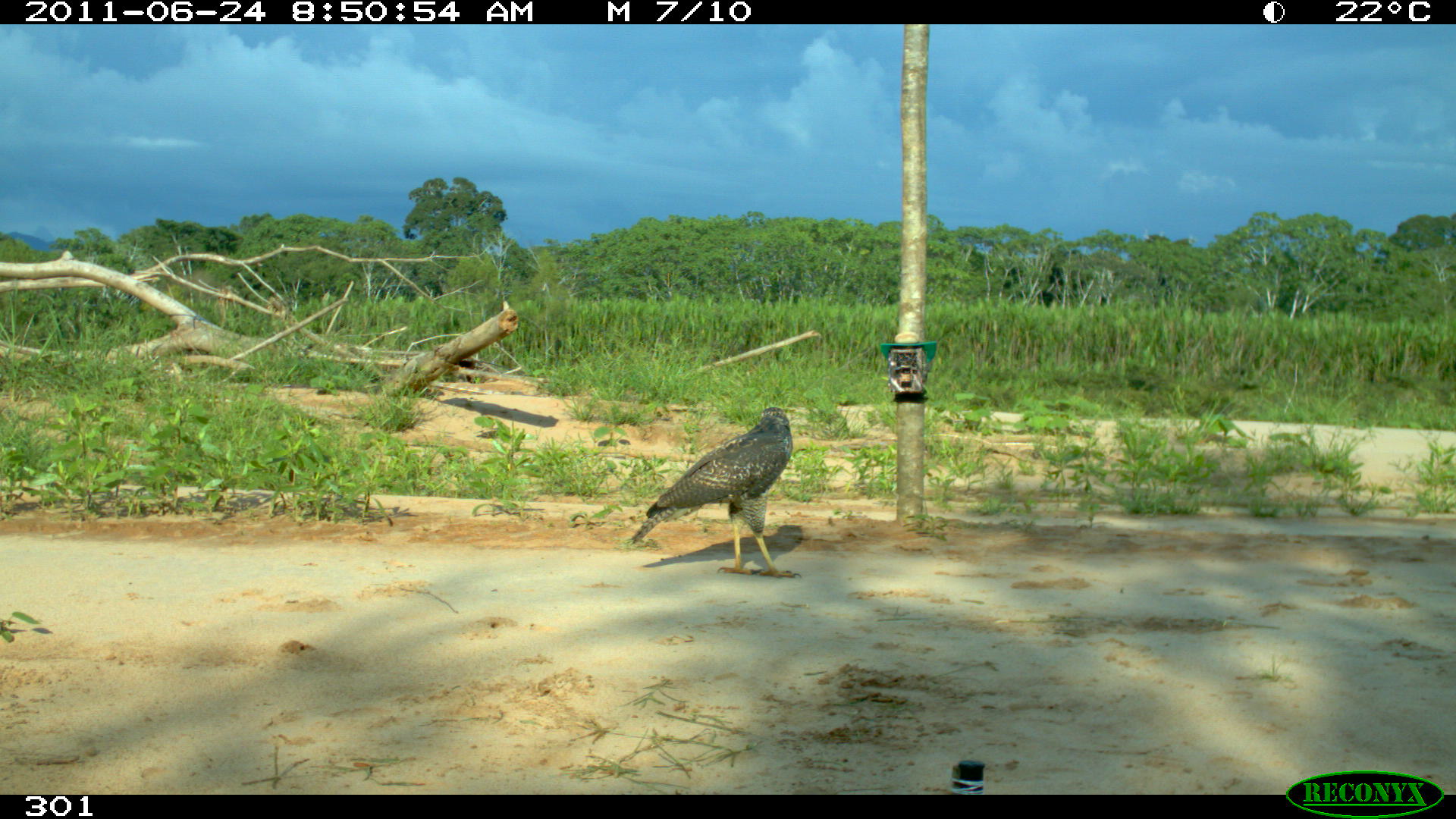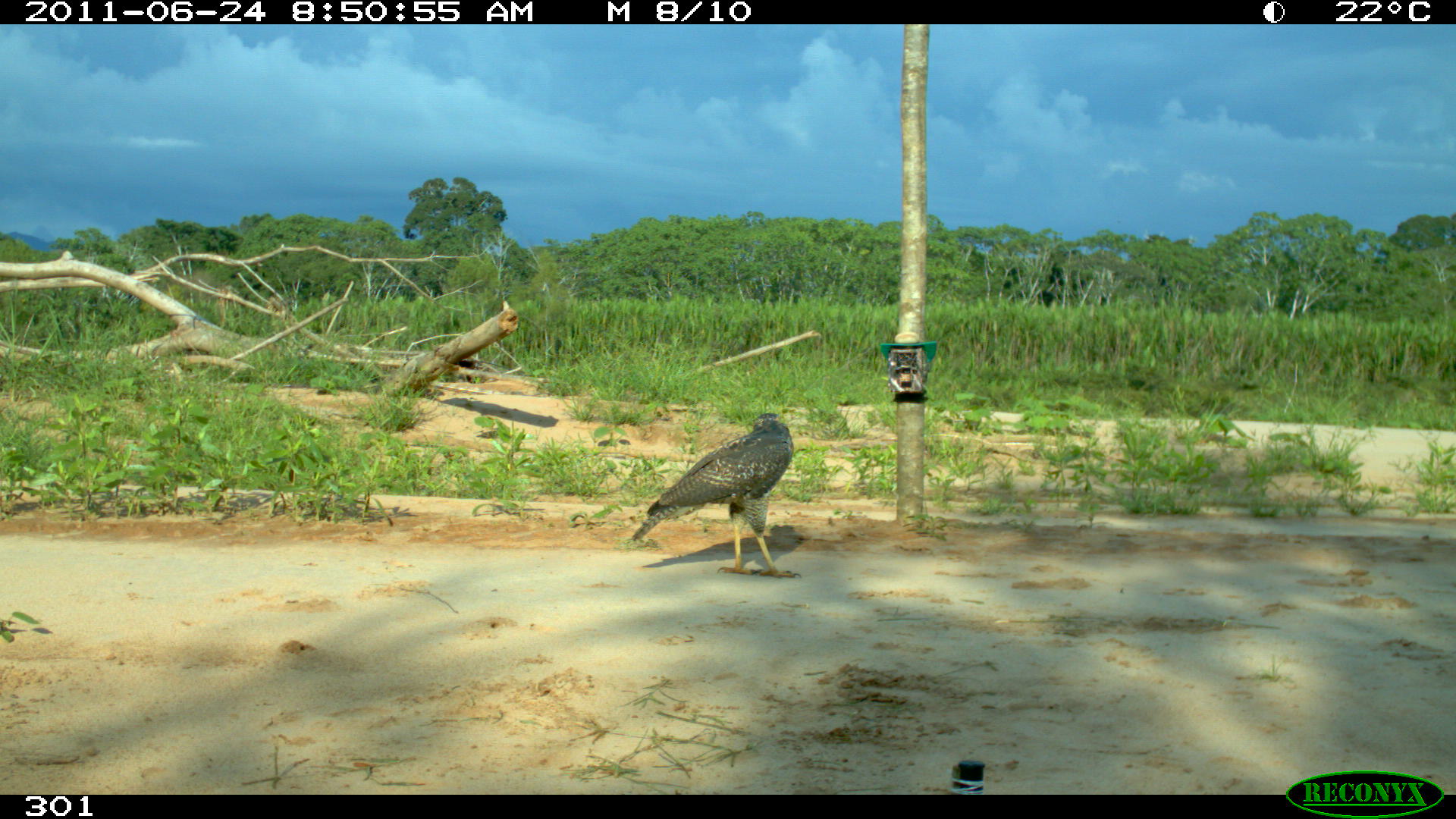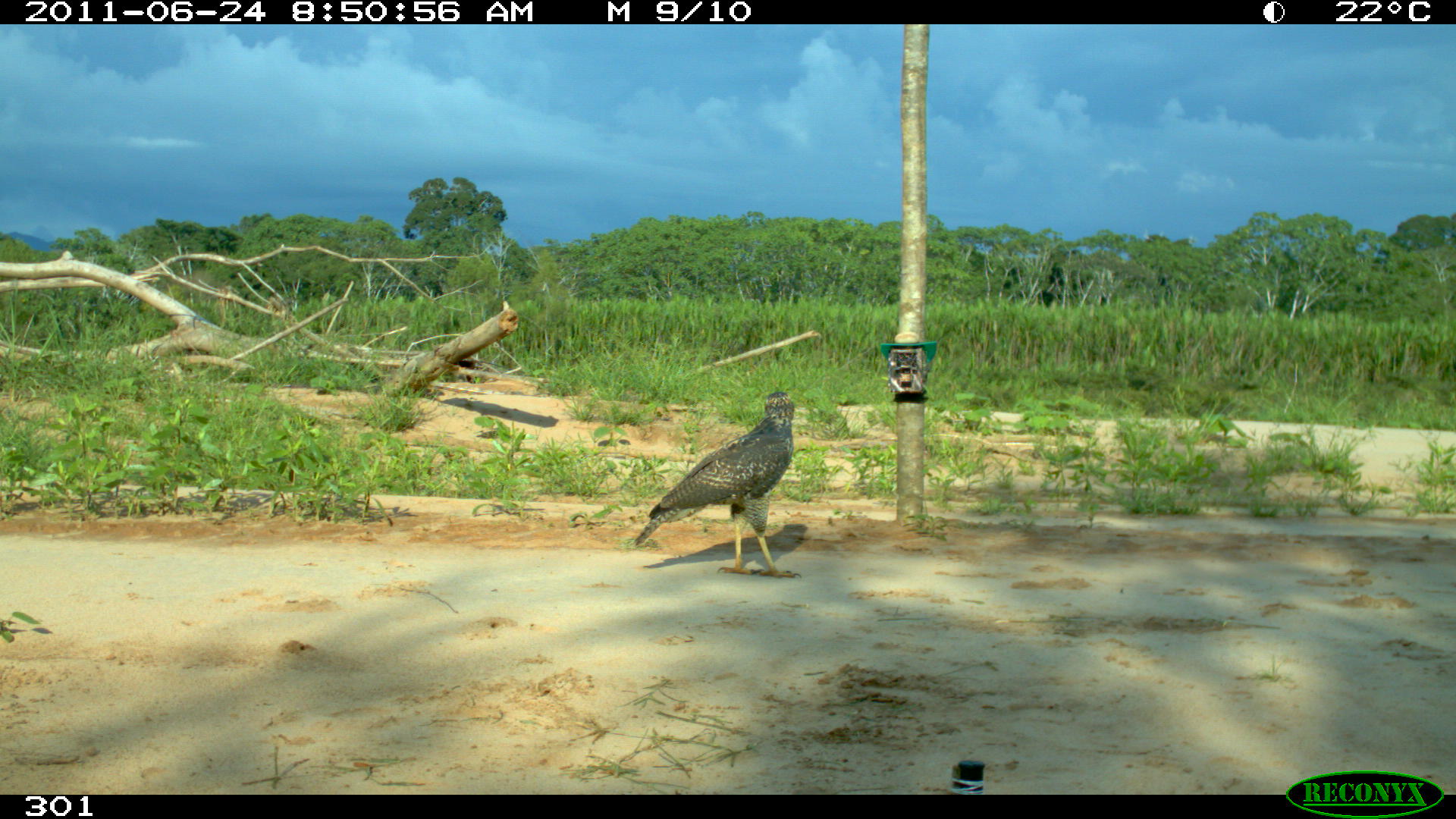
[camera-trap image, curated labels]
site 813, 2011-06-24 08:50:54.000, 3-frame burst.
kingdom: Animalia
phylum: Chordata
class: Aves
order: Accipitriformes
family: Accipitridae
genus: Buteogallus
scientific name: Buteogallus urubitinga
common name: great black hawk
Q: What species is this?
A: Buteogallus urubitinga (great black hawk).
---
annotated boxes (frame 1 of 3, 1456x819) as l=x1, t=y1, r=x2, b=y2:
buteogallus urubitinga: l=626, t=407, r=802, b=580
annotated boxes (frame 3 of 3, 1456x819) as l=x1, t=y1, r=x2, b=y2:
buteogallus urubitinga: l=631, t=387, r=802, b=578